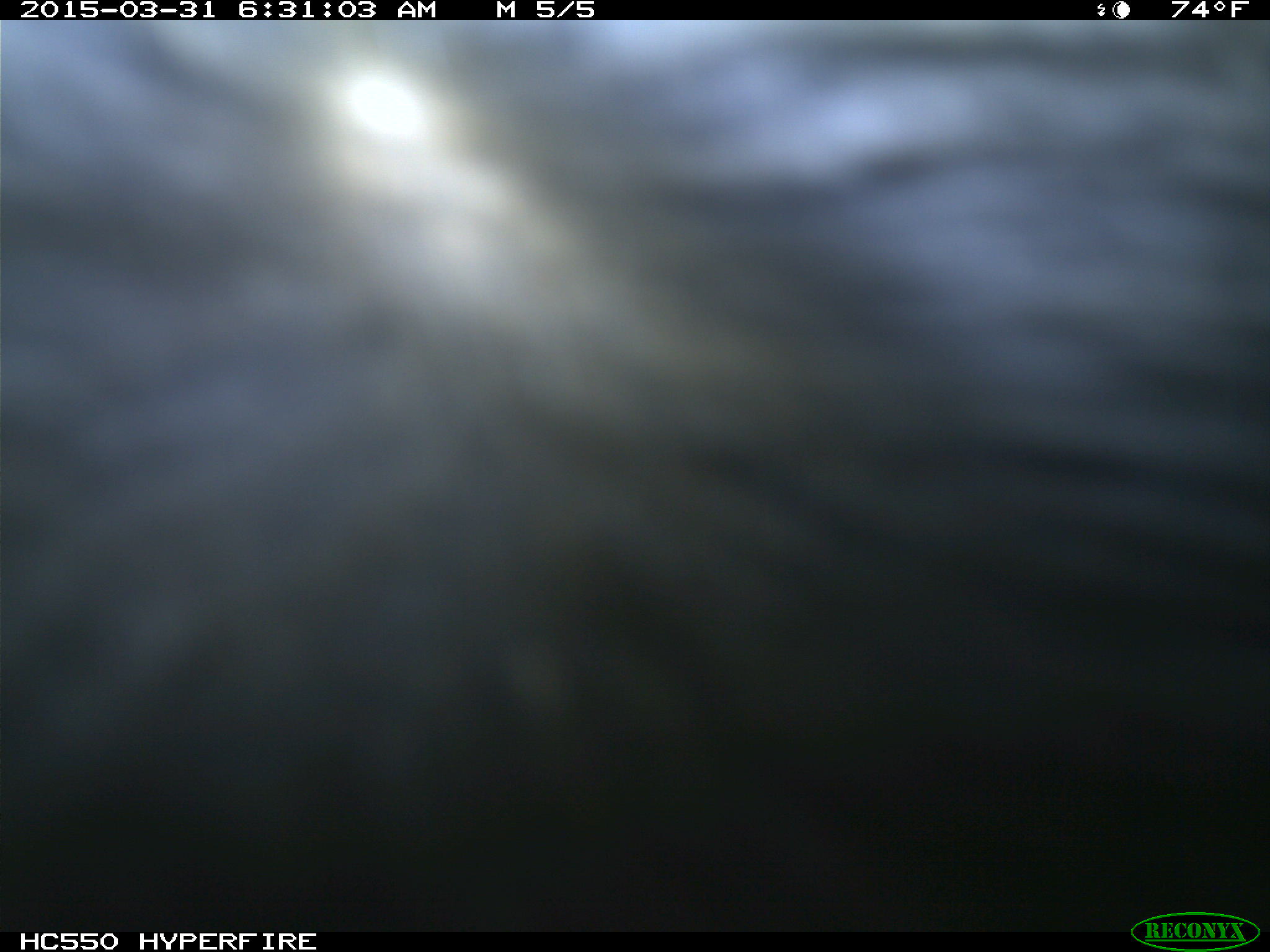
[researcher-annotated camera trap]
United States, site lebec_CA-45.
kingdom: Animalia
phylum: Chordata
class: Mammalia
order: Artiodactyla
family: Bovidae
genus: Bos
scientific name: Bos taurus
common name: domestic cow